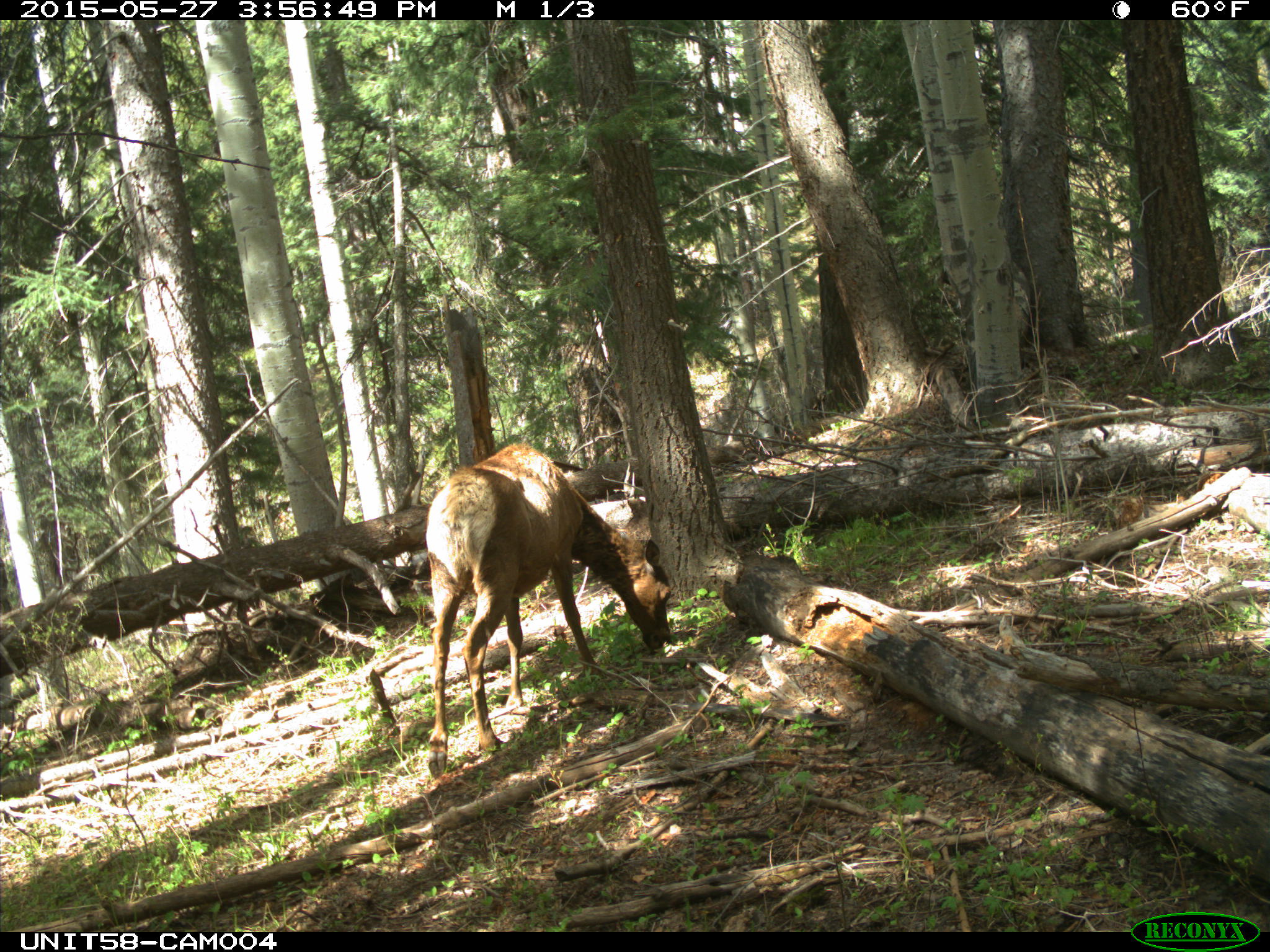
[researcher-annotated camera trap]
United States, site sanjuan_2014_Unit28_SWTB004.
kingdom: Animalia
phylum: Chordata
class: Mammalia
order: Artiodactyla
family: Cervidae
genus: Cervus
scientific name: Cervus elaphus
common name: red deer